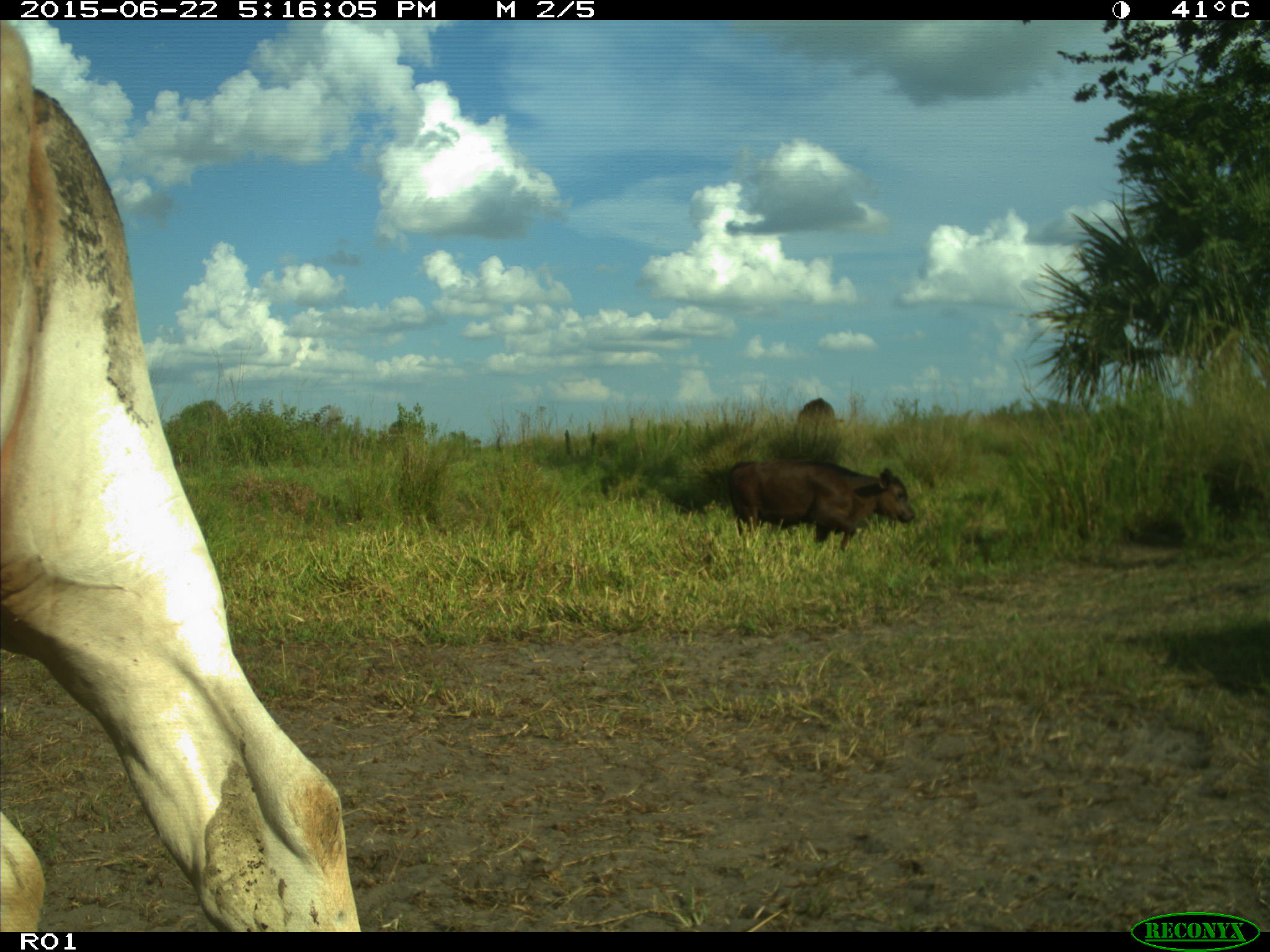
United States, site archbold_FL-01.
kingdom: Animalia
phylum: Chordata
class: Mammalia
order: Artiodactyla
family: Bovidae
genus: Bos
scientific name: Bos taurus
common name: domestic cow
Bos taurus (domestic cow).